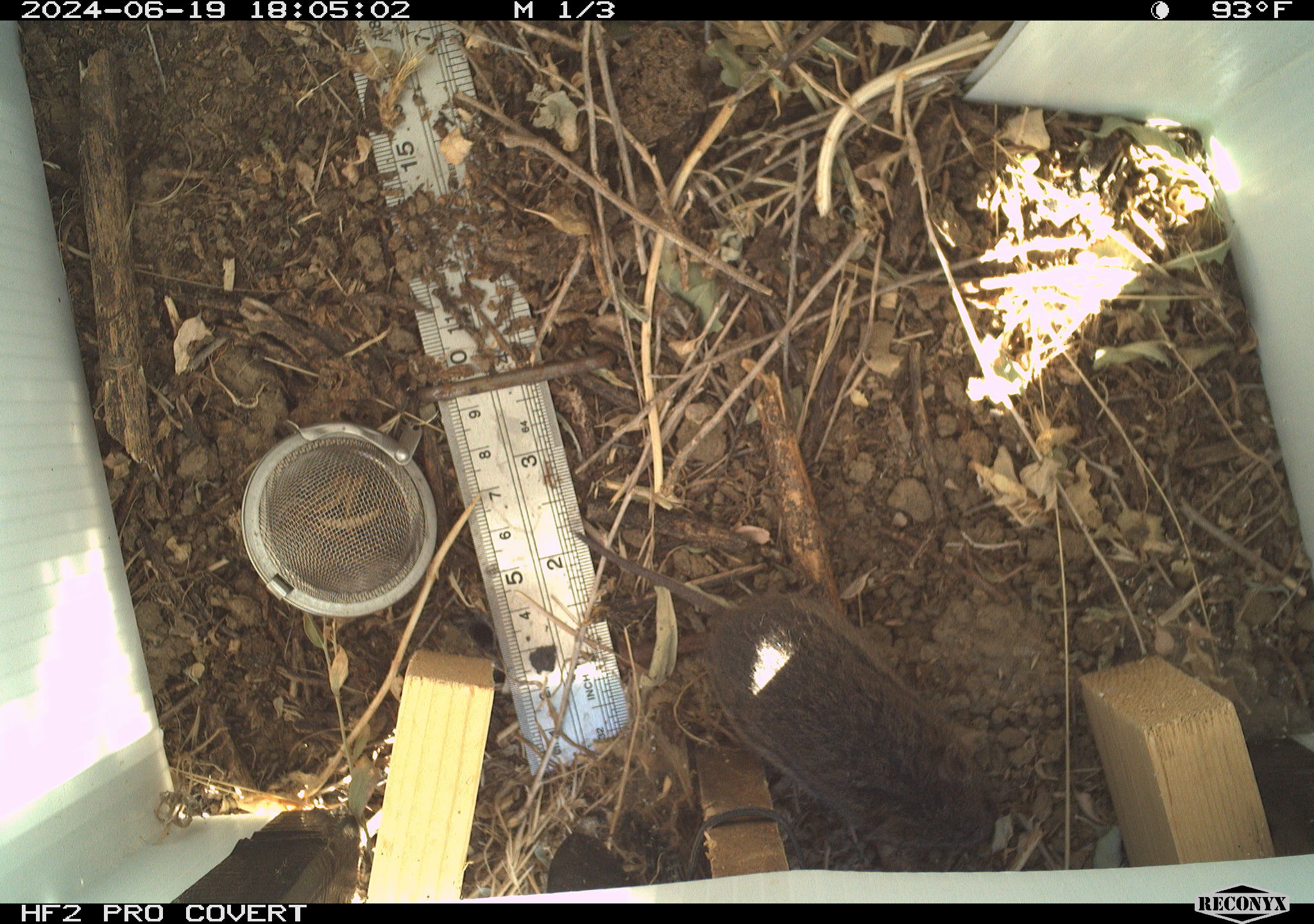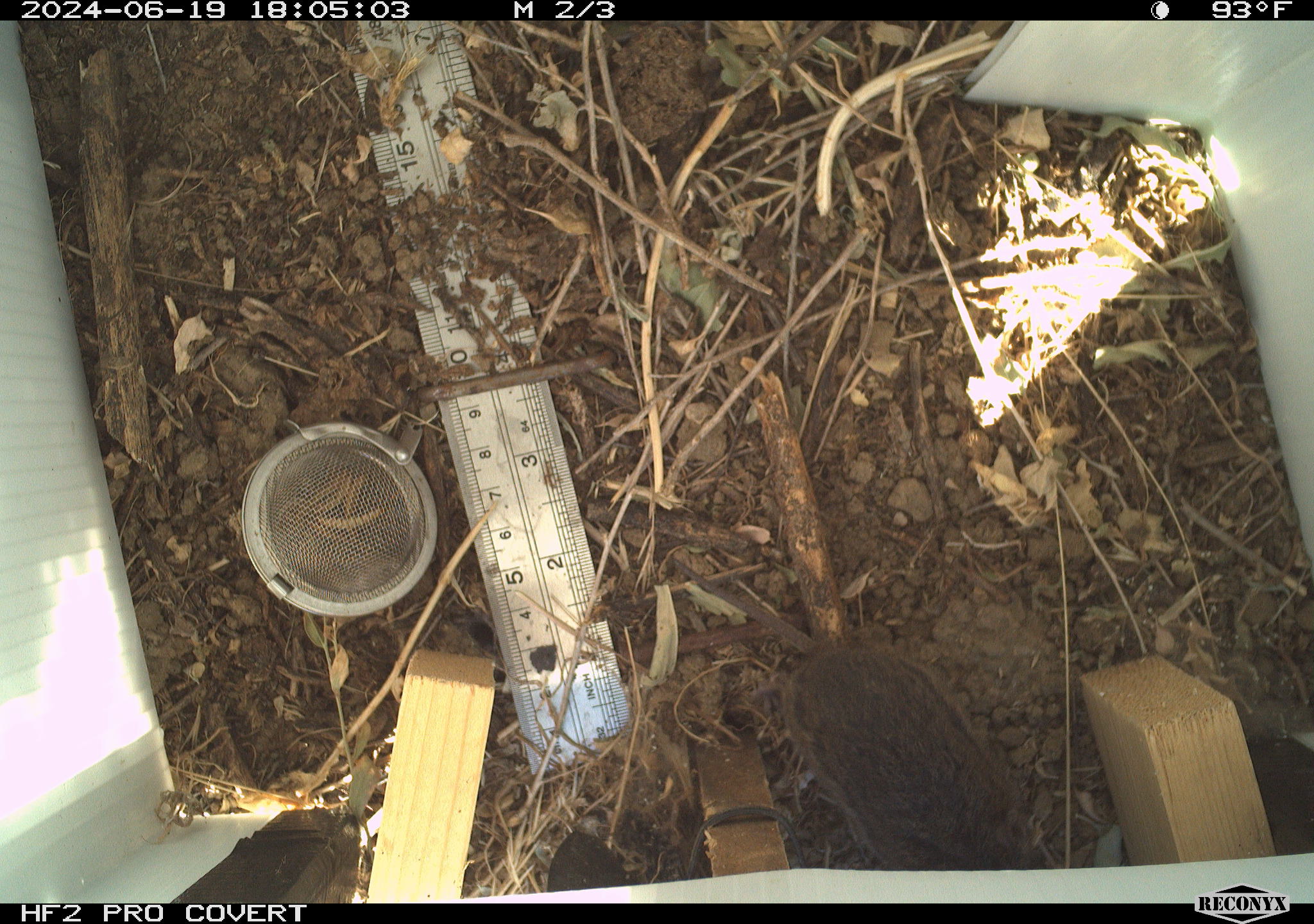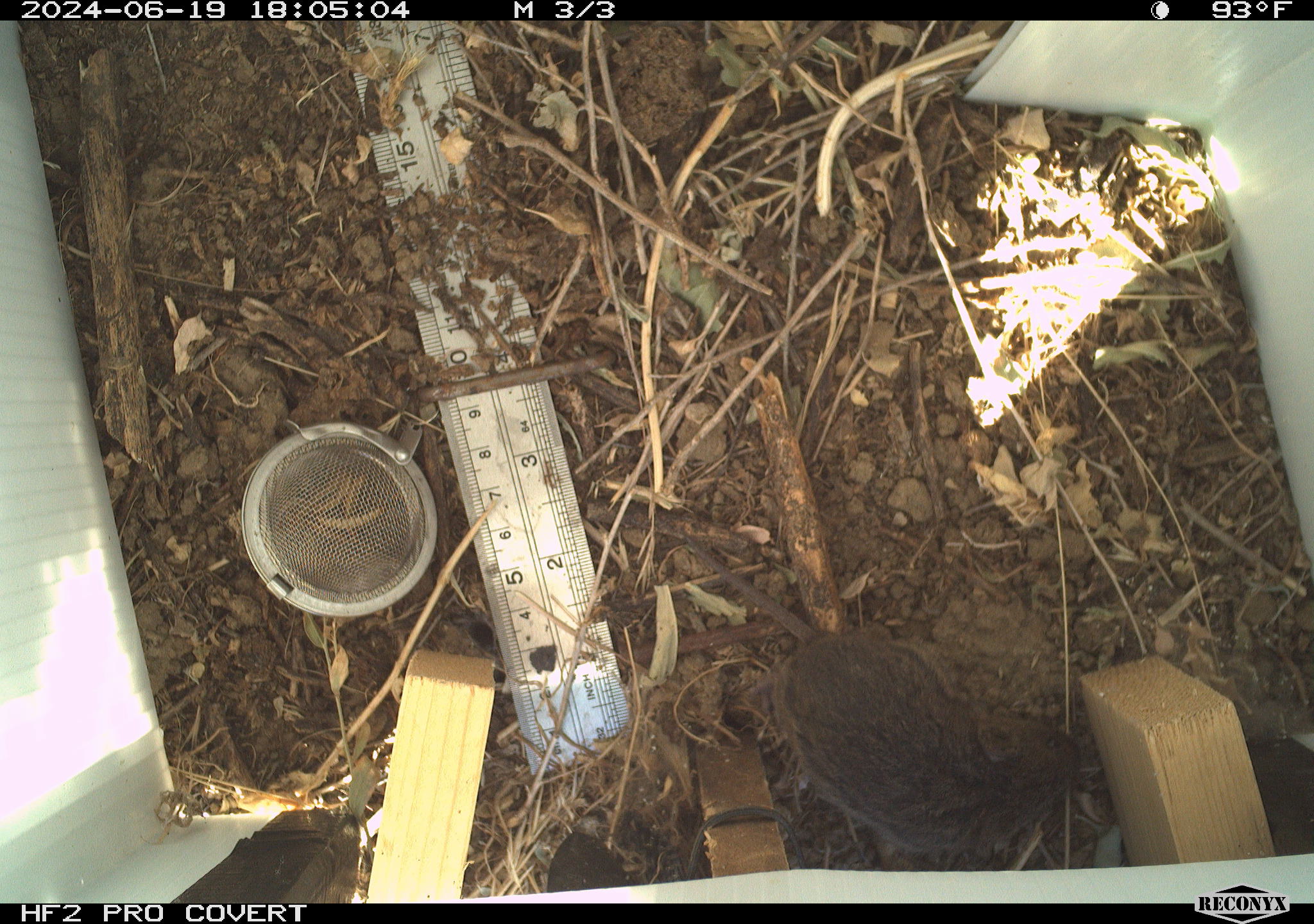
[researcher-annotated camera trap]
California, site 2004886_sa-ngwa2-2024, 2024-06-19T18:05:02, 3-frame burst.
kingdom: Animalia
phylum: Chordata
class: Mammalia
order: Rodentia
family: Cricetidae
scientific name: Arvicolinae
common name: voles, lemmings, and muskrats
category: arvicolinae subfamily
Arvicolinae subfamily (voles, lemmings, and muskrats) (Arvicolinae).